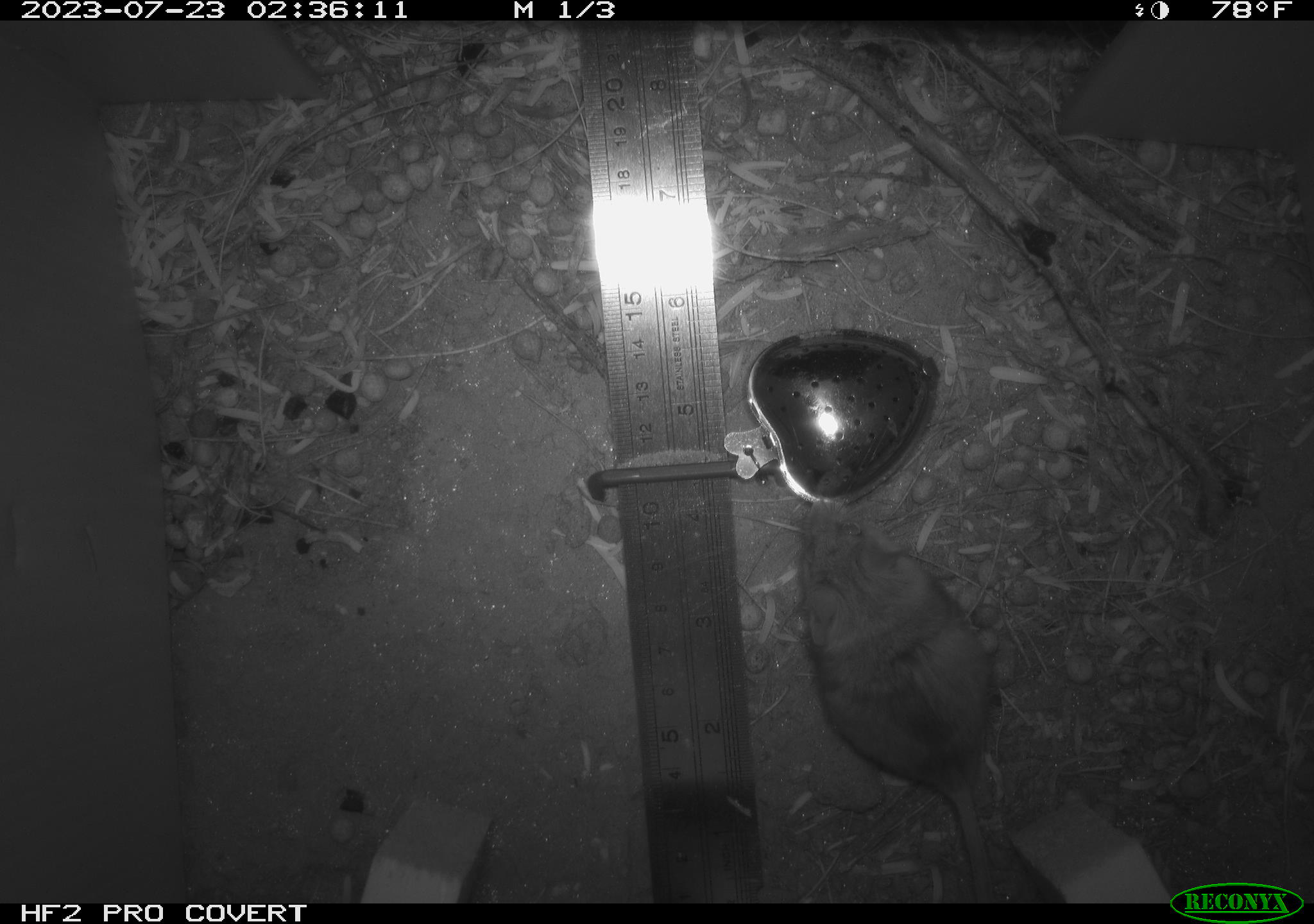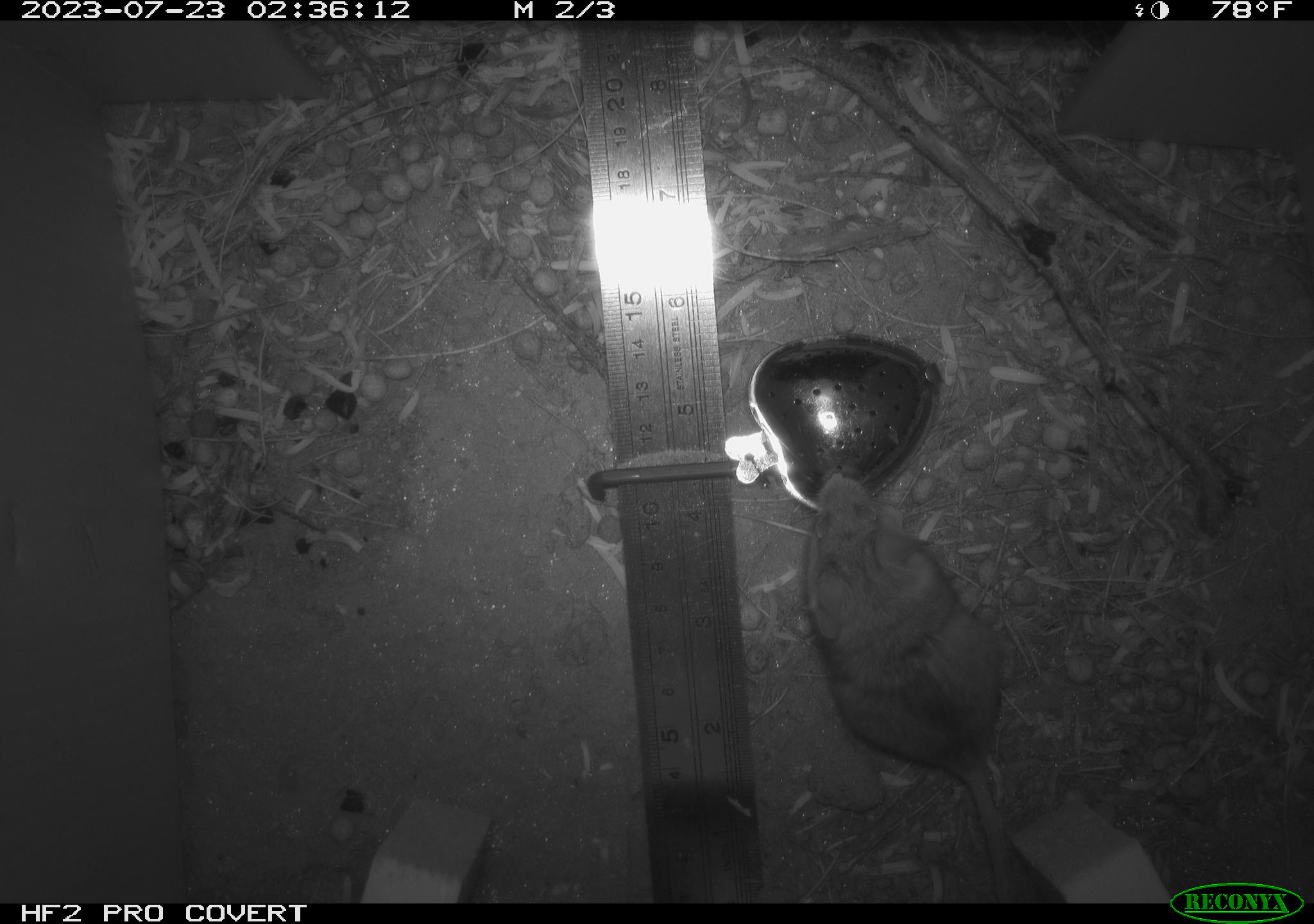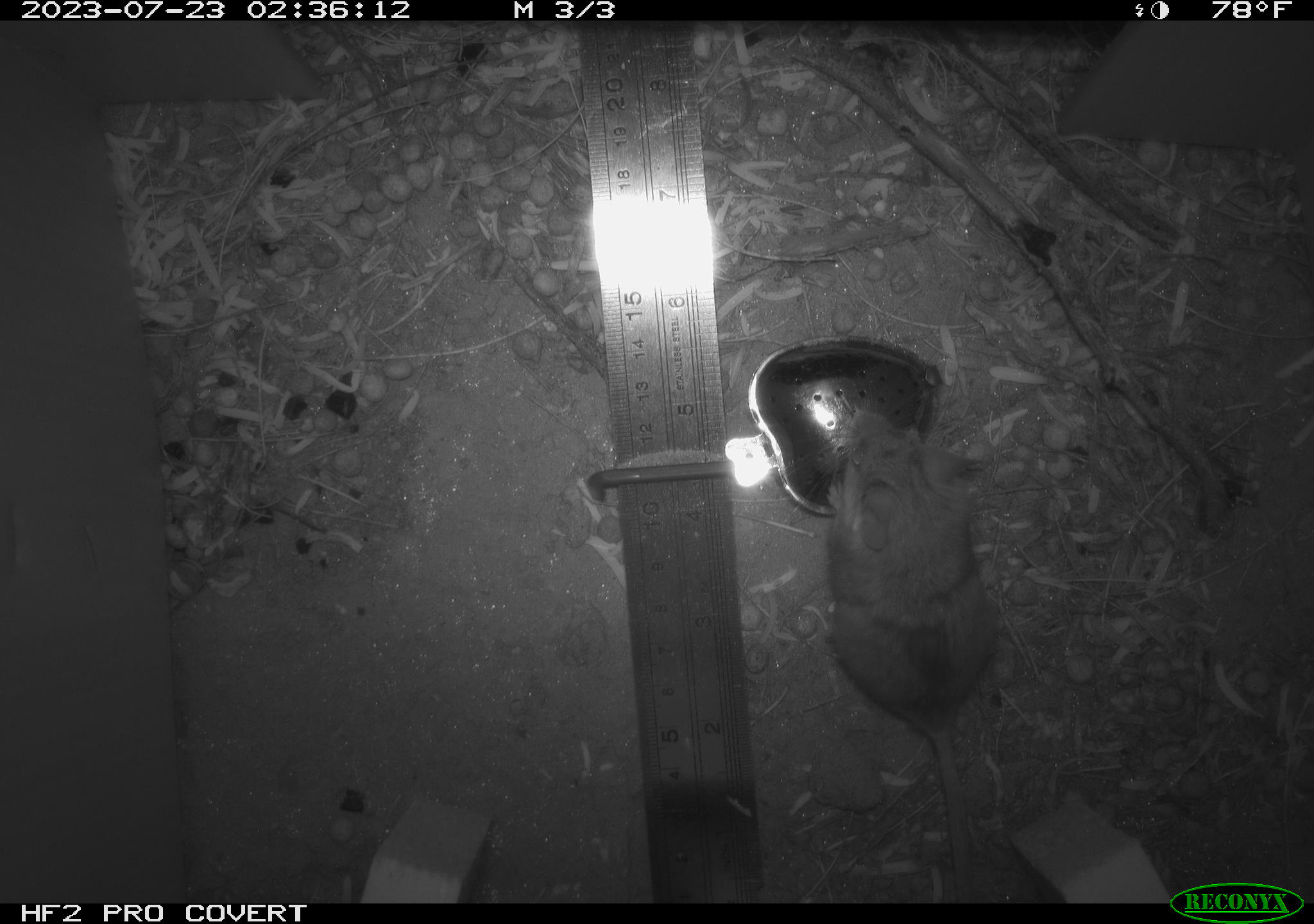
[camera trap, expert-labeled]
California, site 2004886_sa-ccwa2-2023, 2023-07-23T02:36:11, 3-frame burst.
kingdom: Animalia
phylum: Chordata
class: Mammalia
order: Rodentia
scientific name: Rodentia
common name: rodent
Rodent (Rodentia).